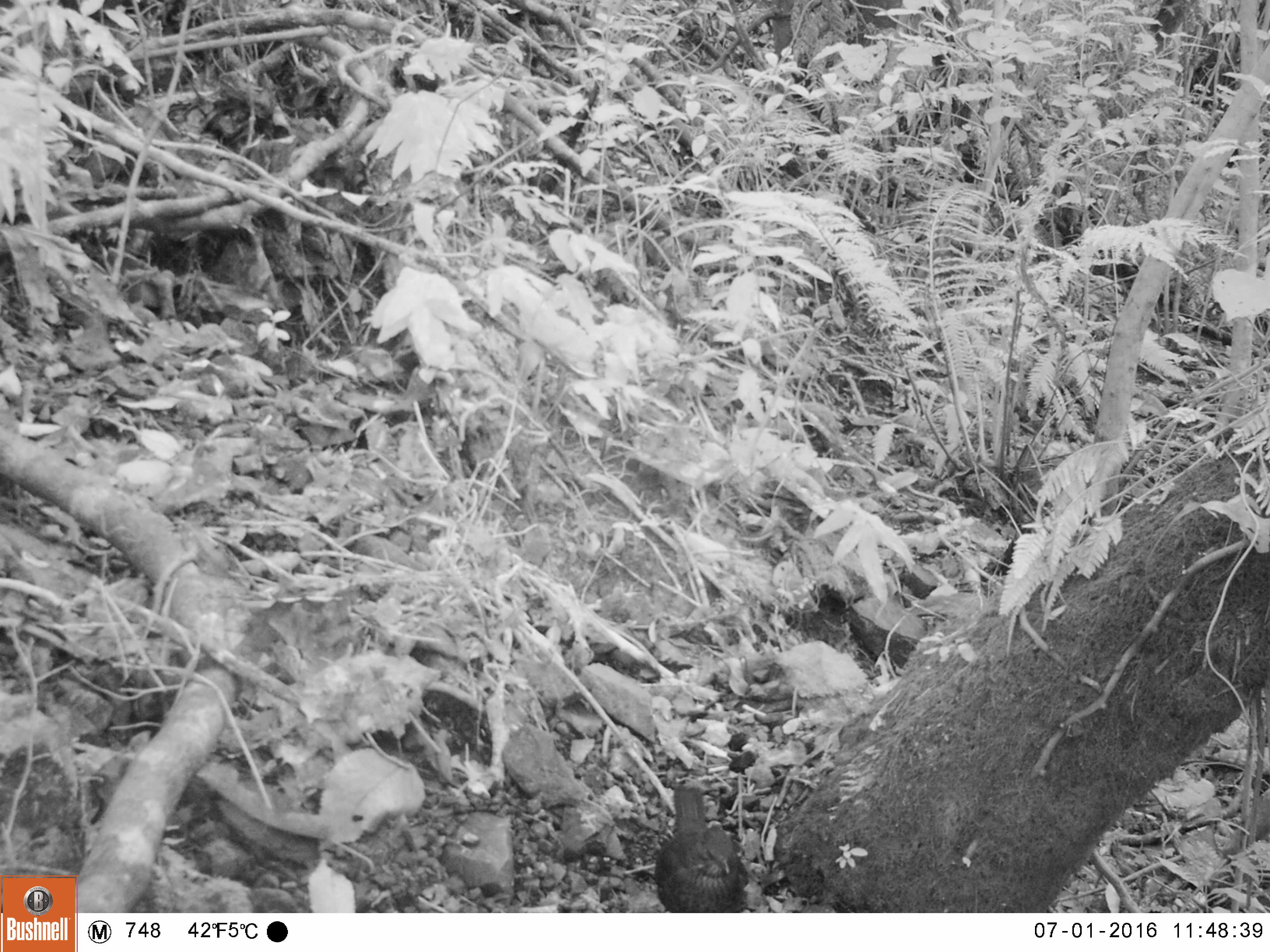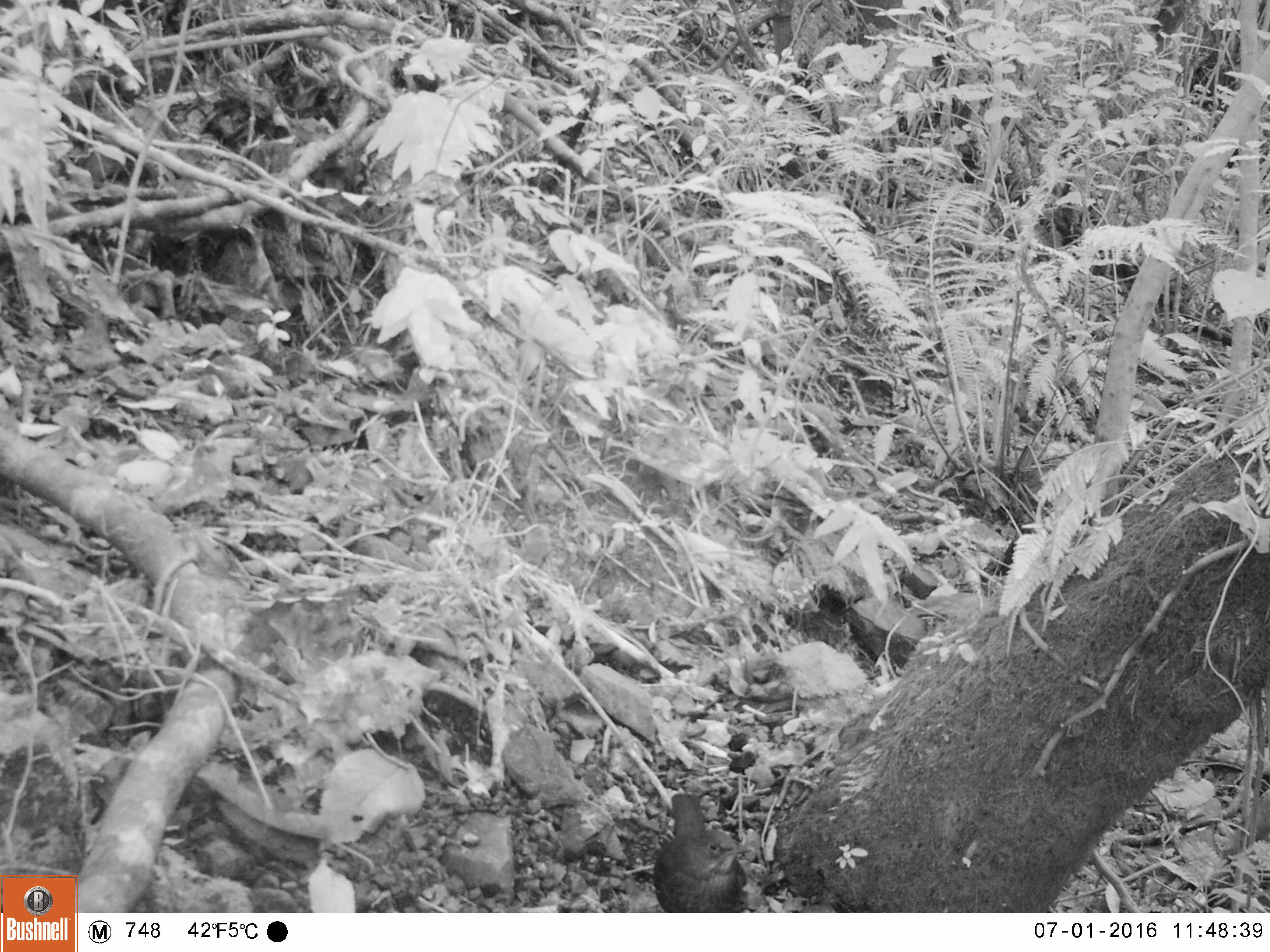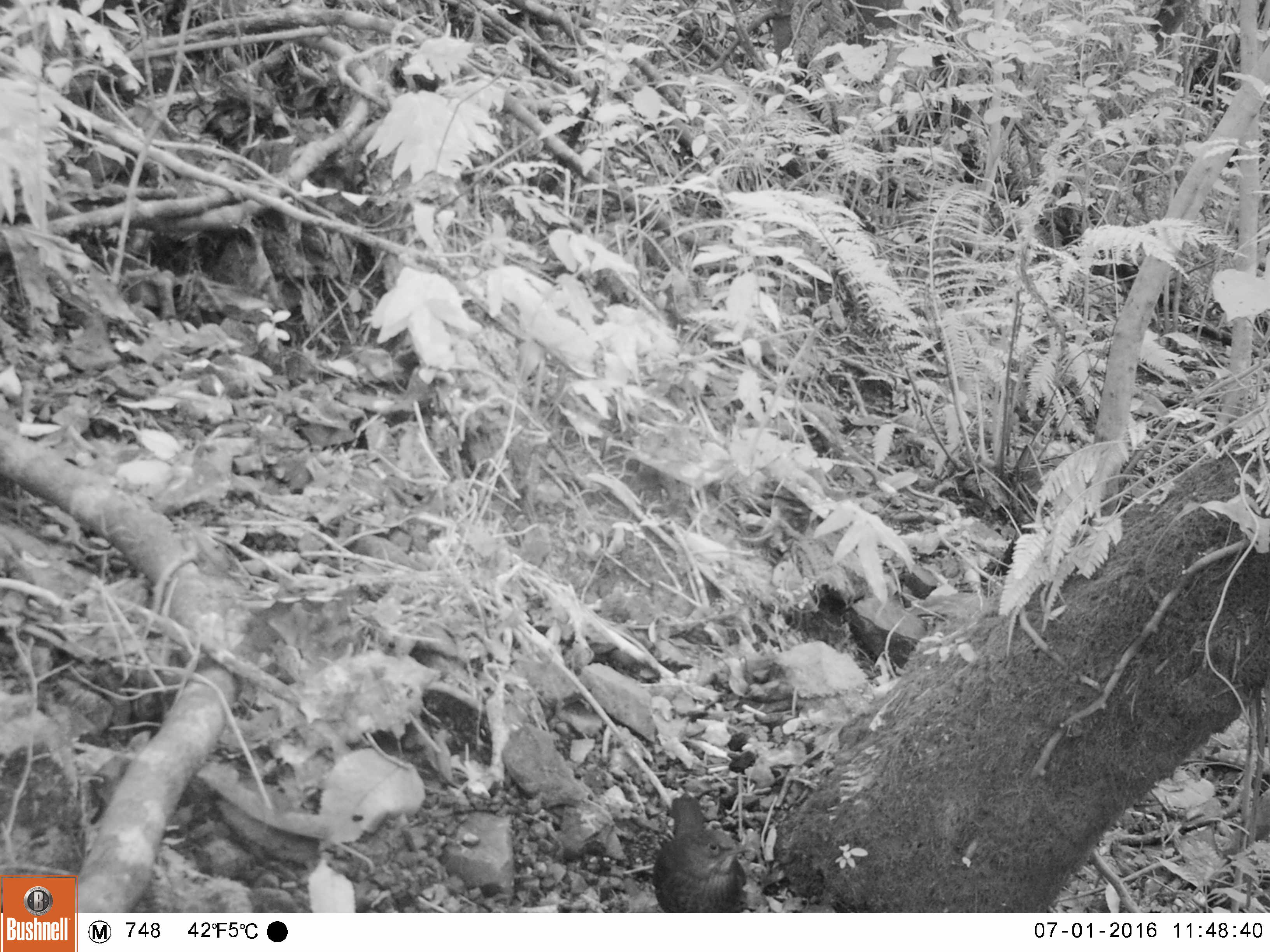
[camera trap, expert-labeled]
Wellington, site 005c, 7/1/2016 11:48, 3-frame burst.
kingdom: Animalia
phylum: Chordata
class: Aves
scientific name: Aves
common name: bird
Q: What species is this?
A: Bird (Aves).